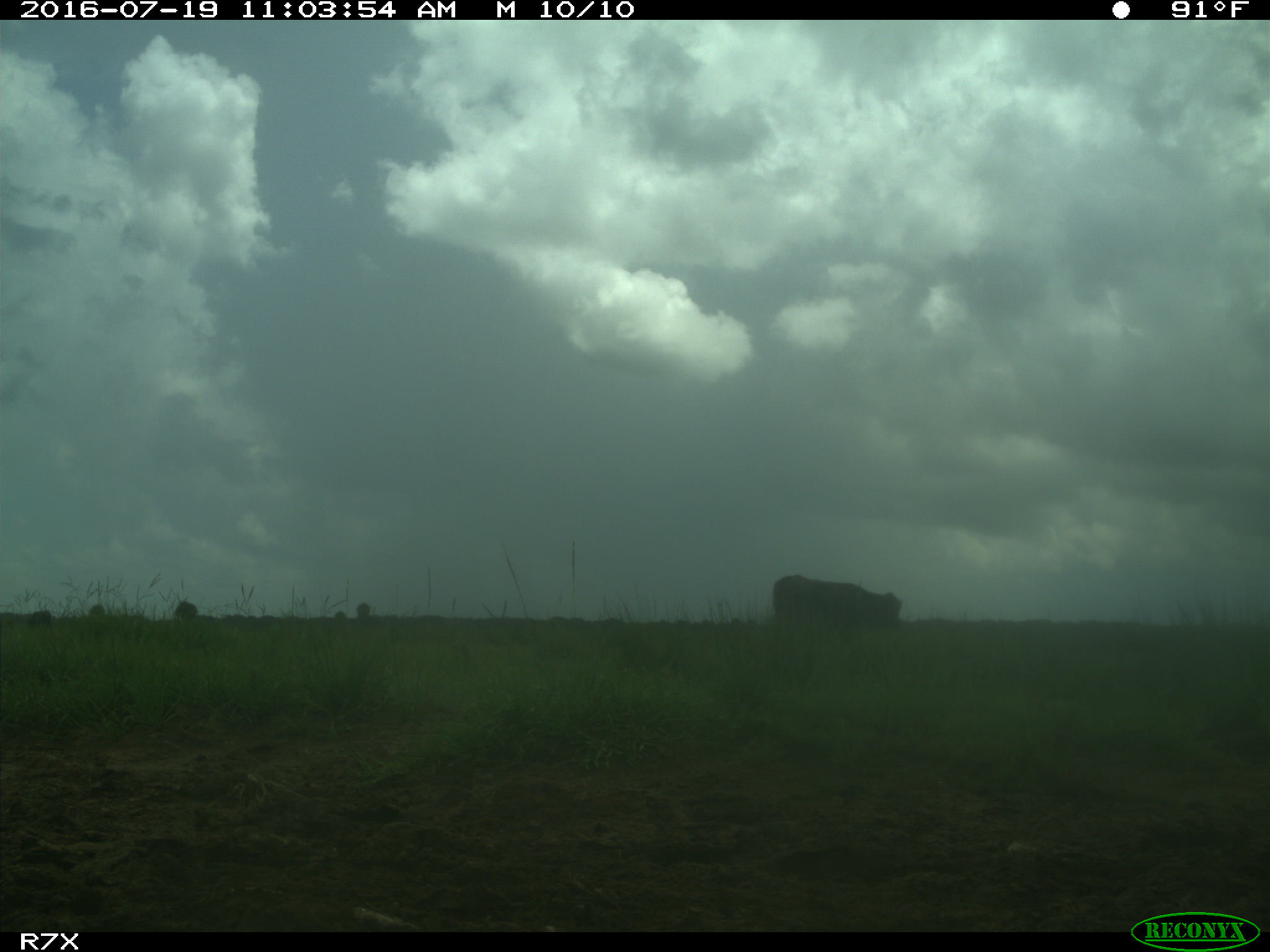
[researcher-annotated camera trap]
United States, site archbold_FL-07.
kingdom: Animalia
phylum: Chordata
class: Mammalia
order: Artiodactyla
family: Bovidae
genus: Bos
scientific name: Bos taurus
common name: domestic cow